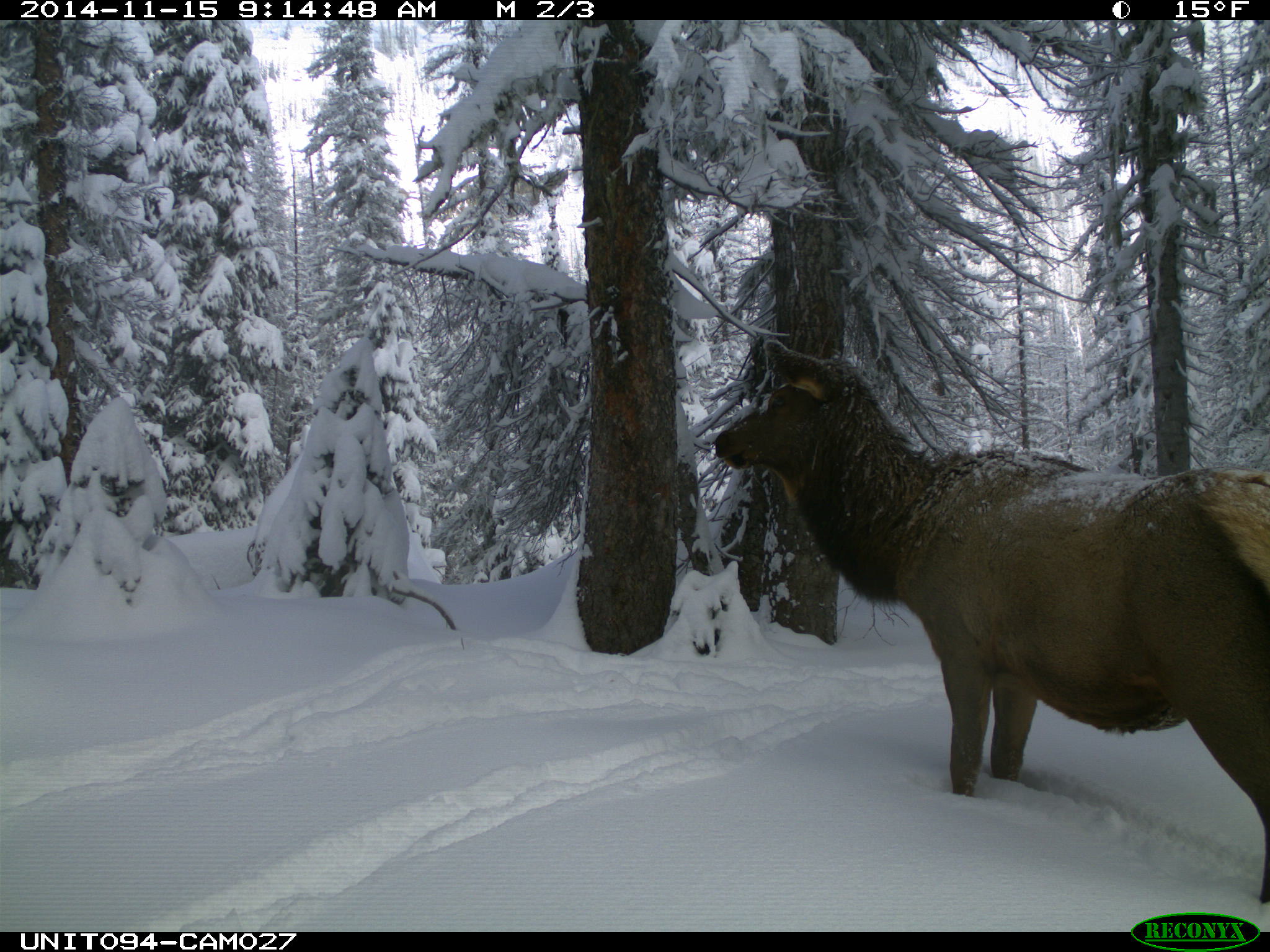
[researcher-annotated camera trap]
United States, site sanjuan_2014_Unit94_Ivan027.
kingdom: Animalia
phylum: Chordata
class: Mammalia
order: Artiodactyla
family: Cervidae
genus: Cervus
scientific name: Cervus elaphus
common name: red deer